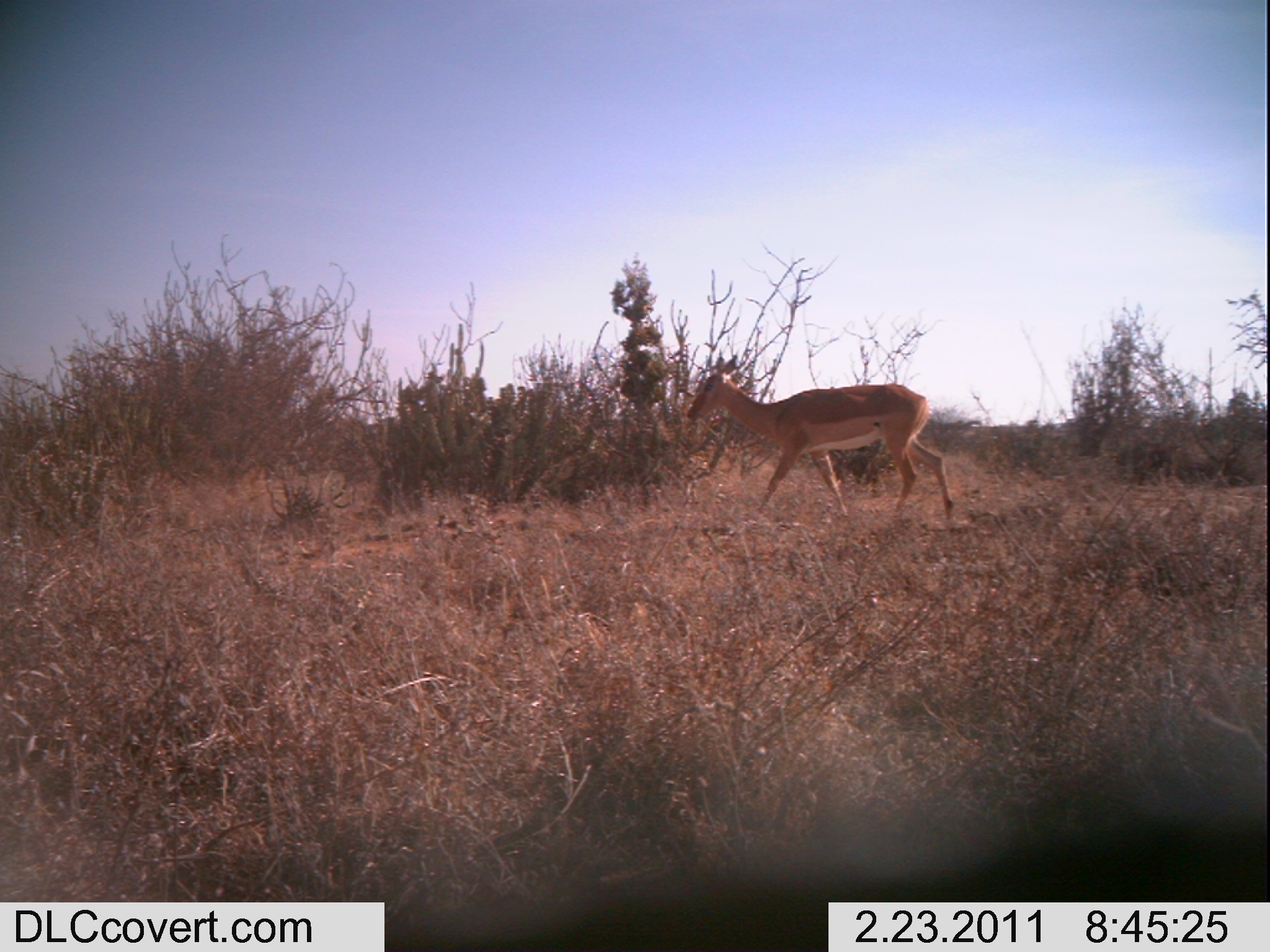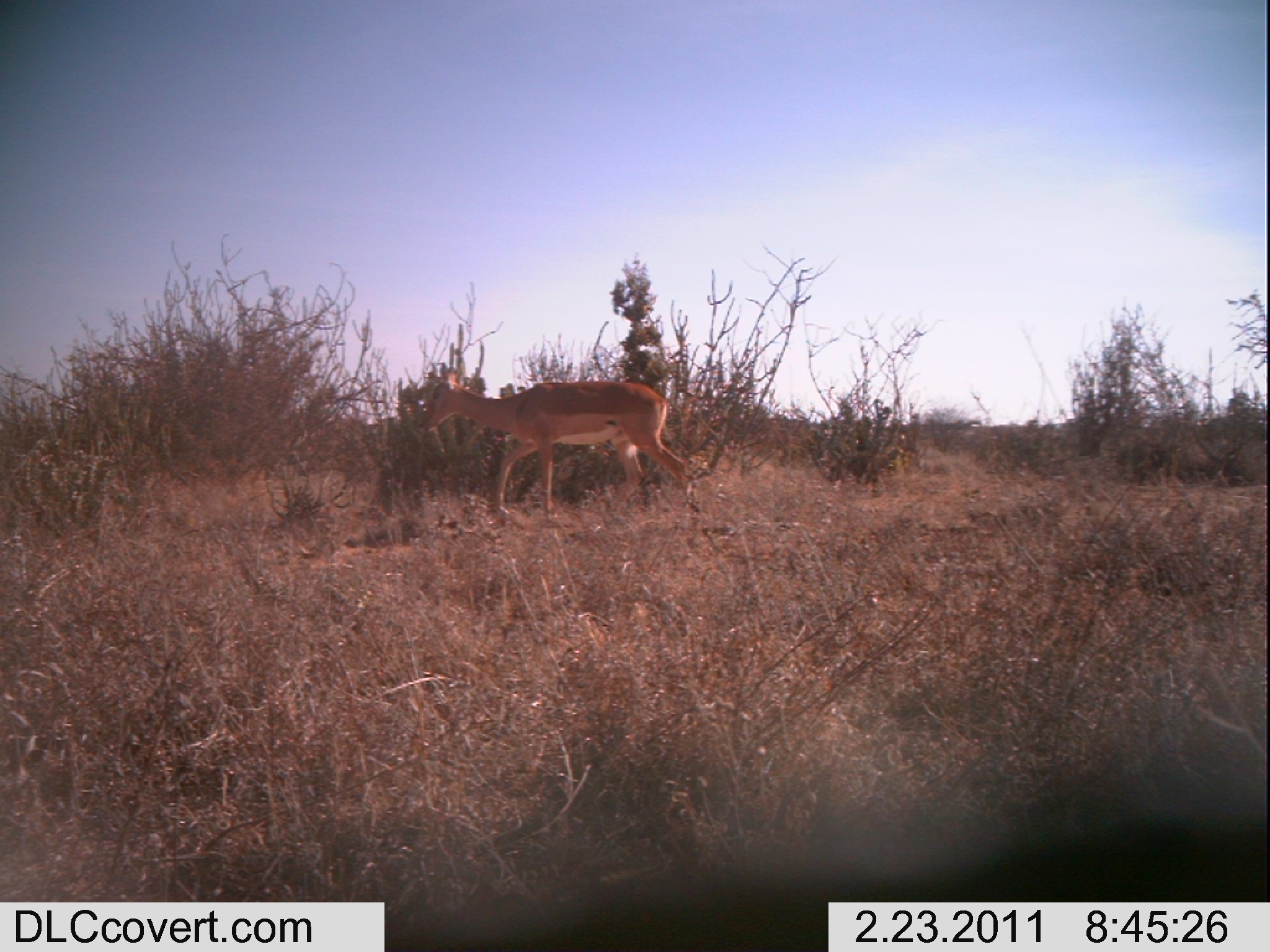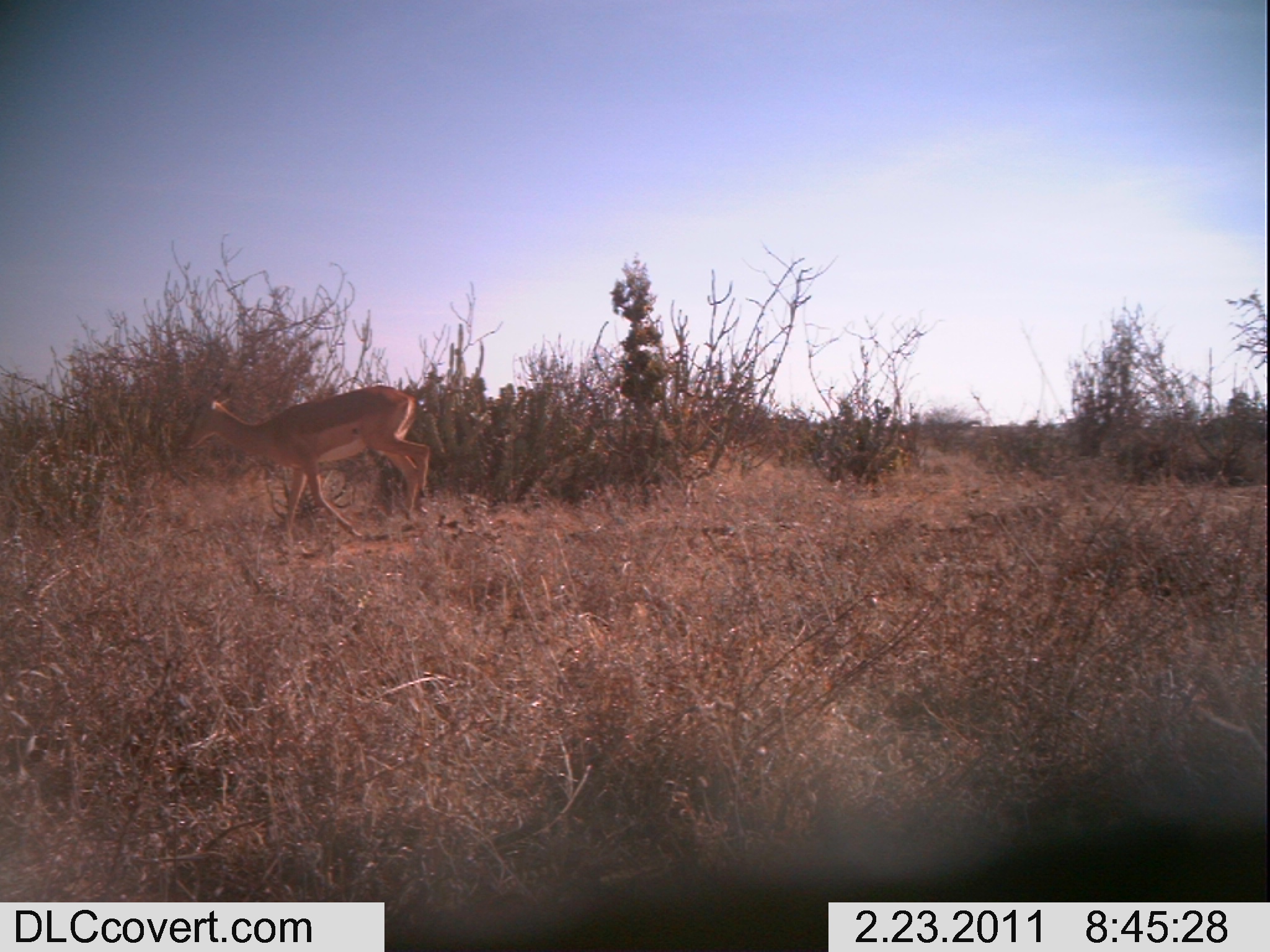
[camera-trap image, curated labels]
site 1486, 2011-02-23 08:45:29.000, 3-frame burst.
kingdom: Animalia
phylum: Chordata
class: Mammalia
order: Artiodactyla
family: Bovidae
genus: Aepyceros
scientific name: Aepyceros melampus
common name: impala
Aepyceros melampus (impala), count 1.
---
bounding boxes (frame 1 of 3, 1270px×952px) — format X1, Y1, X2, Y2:
aepyceros melampus: 686, 353, 954, 519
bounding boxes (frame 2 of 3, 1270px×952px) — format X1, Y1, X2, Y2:
aepyceros melampus: 422, 362, 694, 520